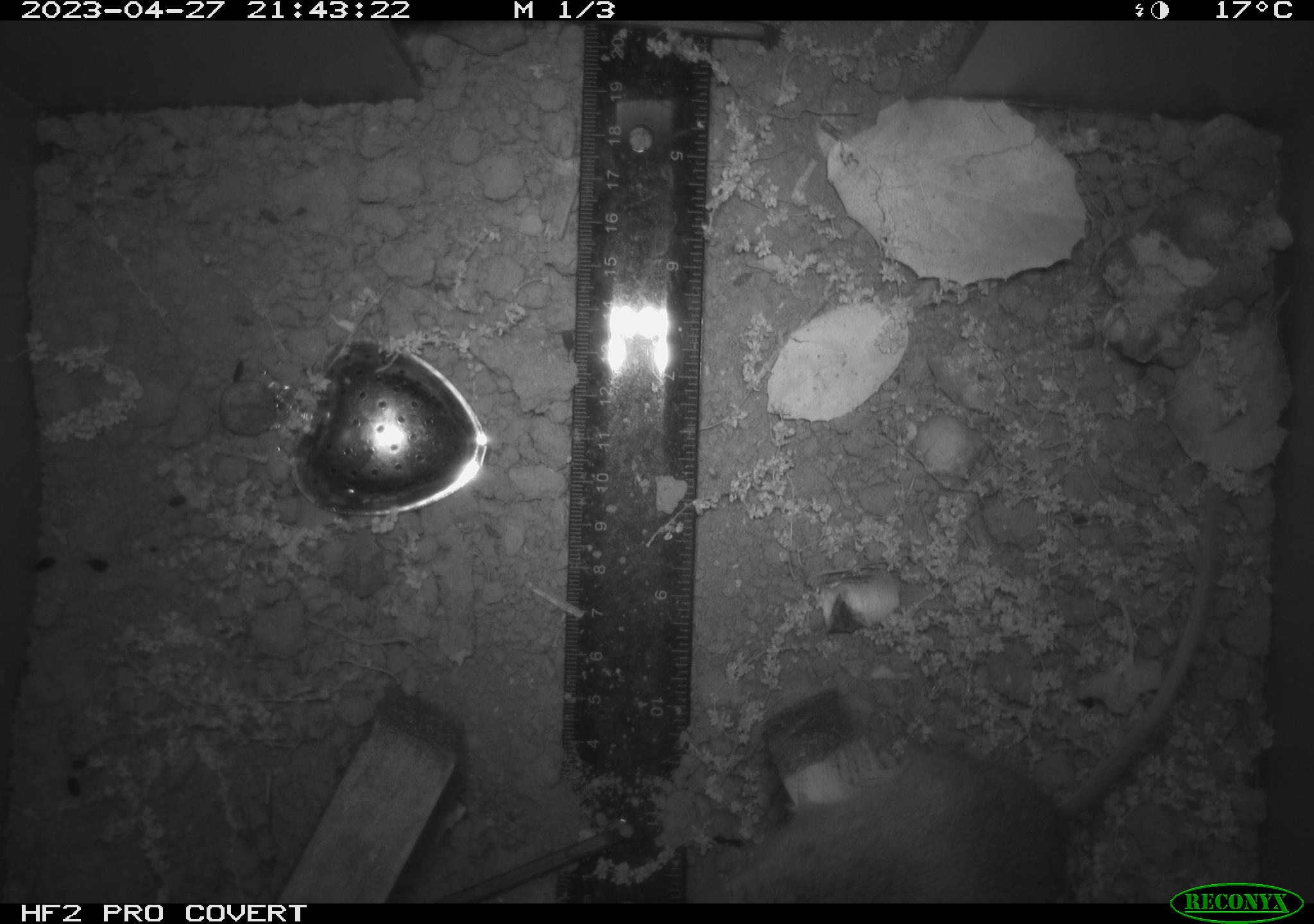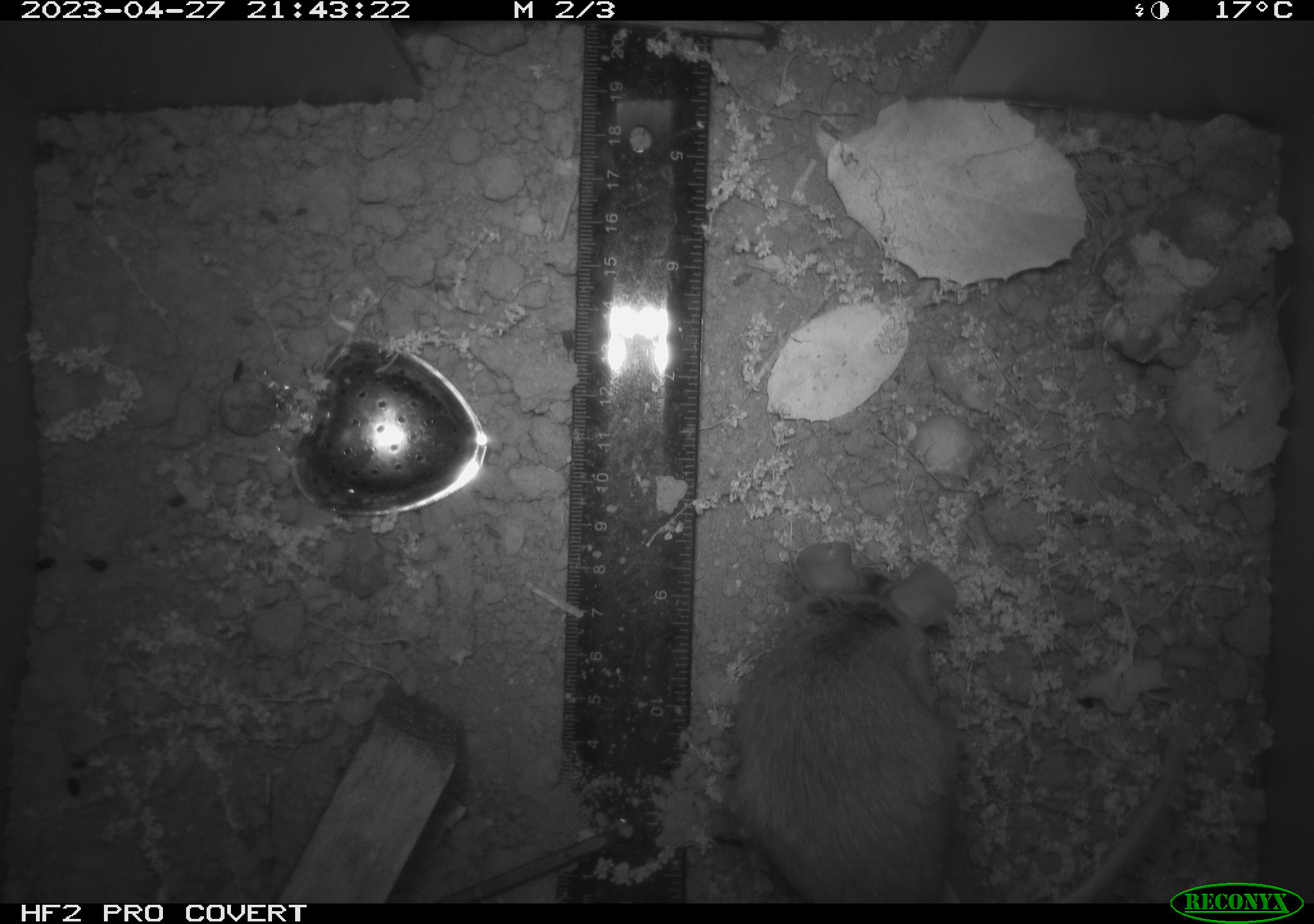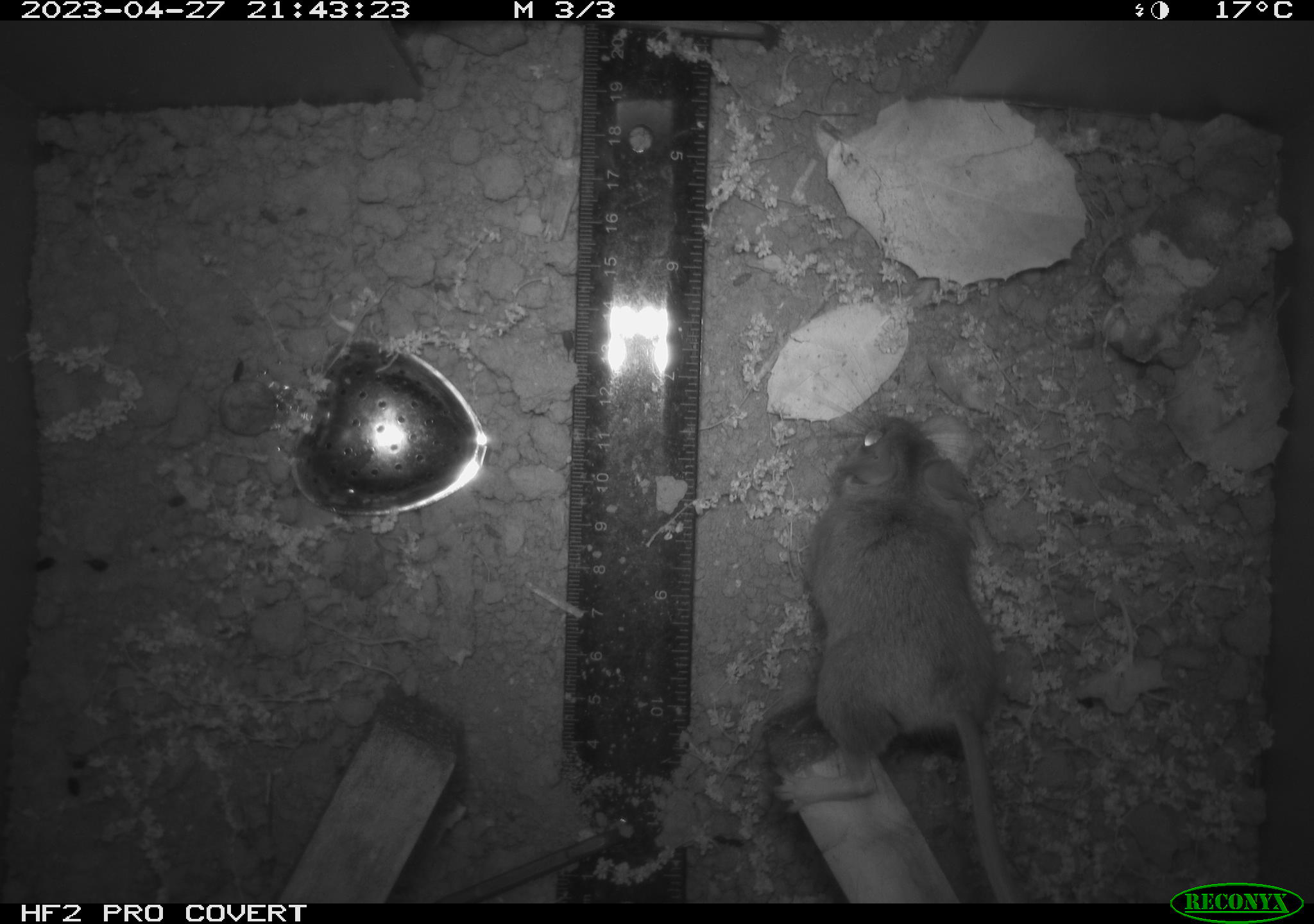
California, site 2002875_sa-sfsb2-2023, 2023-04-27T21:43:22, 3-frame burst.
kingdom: Animalia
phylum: Chordata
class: Mammalia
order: Rodentia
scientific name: Rodentia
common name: mouse species